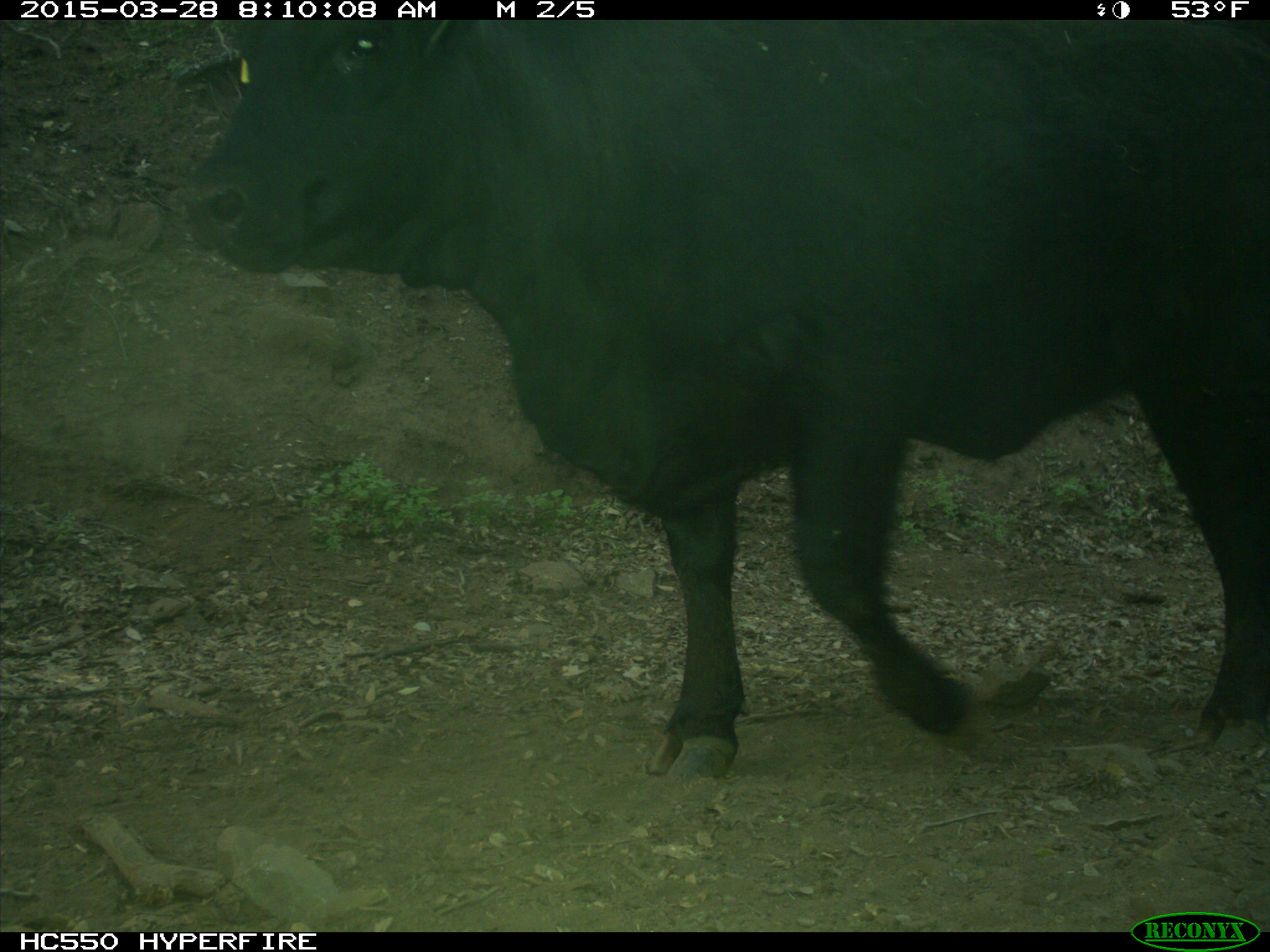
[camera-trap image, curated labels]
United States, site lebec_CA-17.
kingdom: Animalia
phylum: Chordata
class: Mammalia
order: Artiodactyla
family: Bovidae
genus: Bos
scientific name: Bos taurus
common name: domestic cow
Bos taurus (domestic cow).